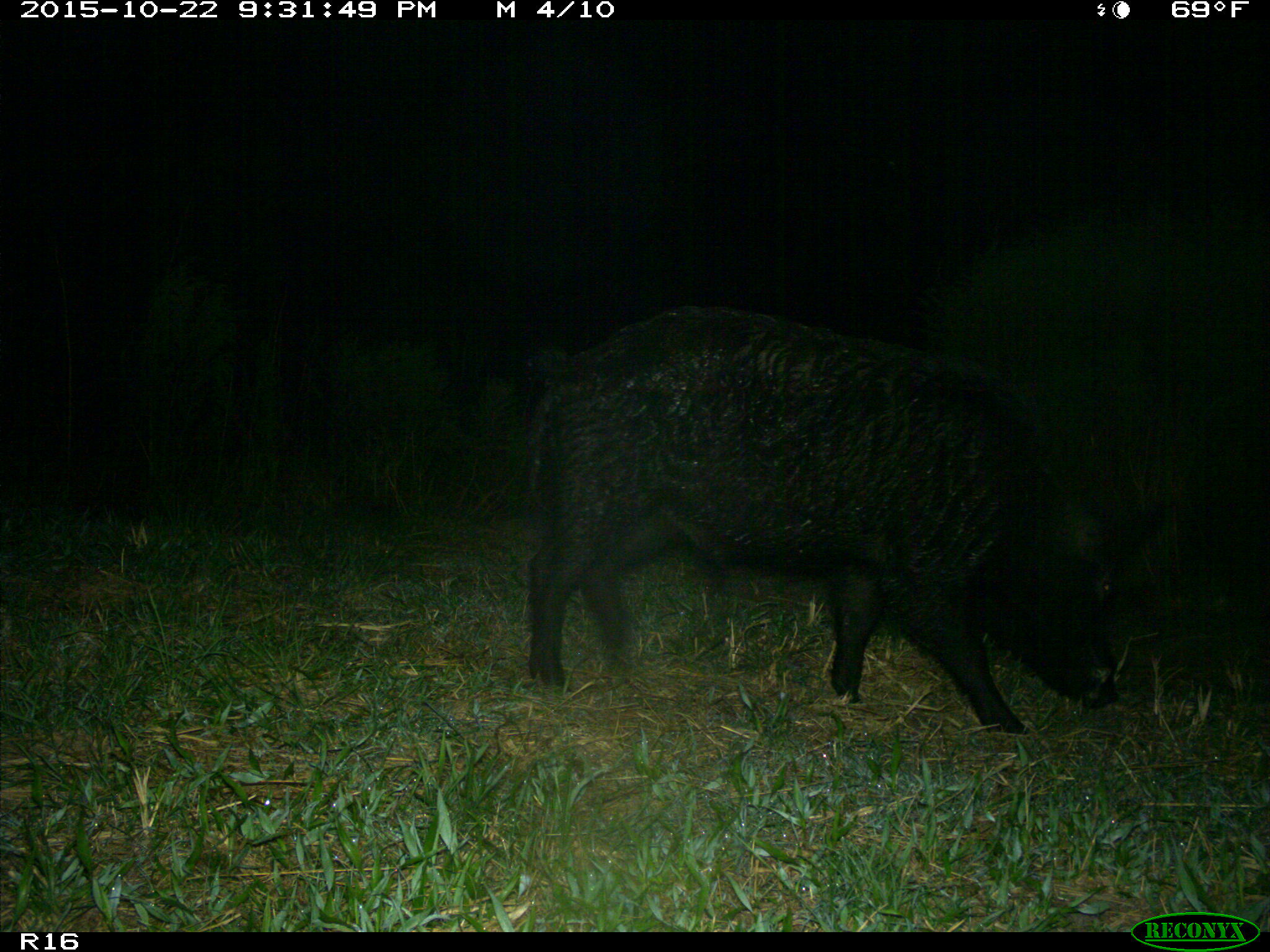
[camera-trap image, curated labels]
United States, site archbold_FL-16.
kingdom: Animalia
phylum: Chordata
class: Mammalia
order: Artiodactyla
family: Suidae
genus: Sus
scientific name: Sus scrofa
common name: wild boar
Sus scrofa (wild boar).